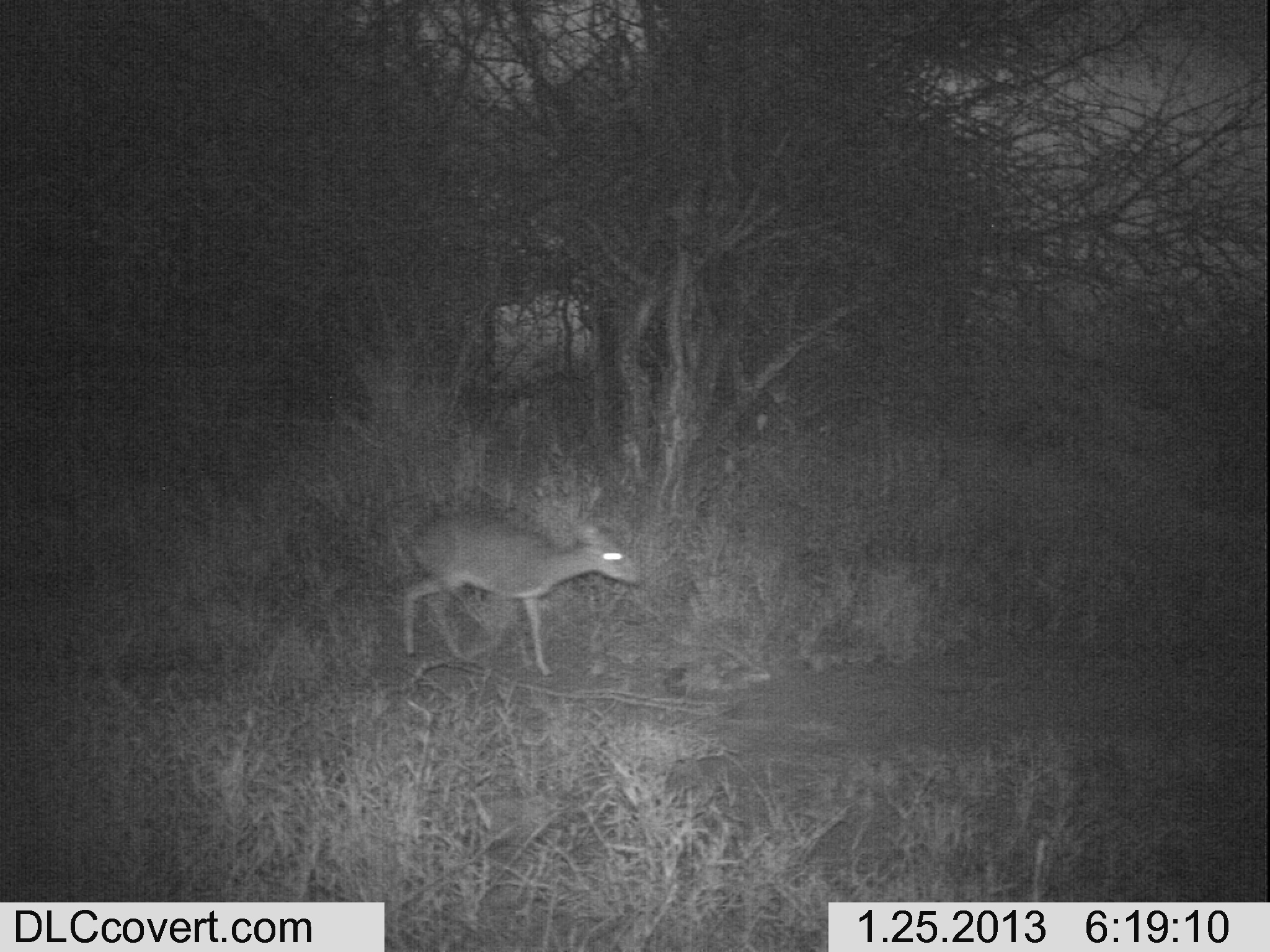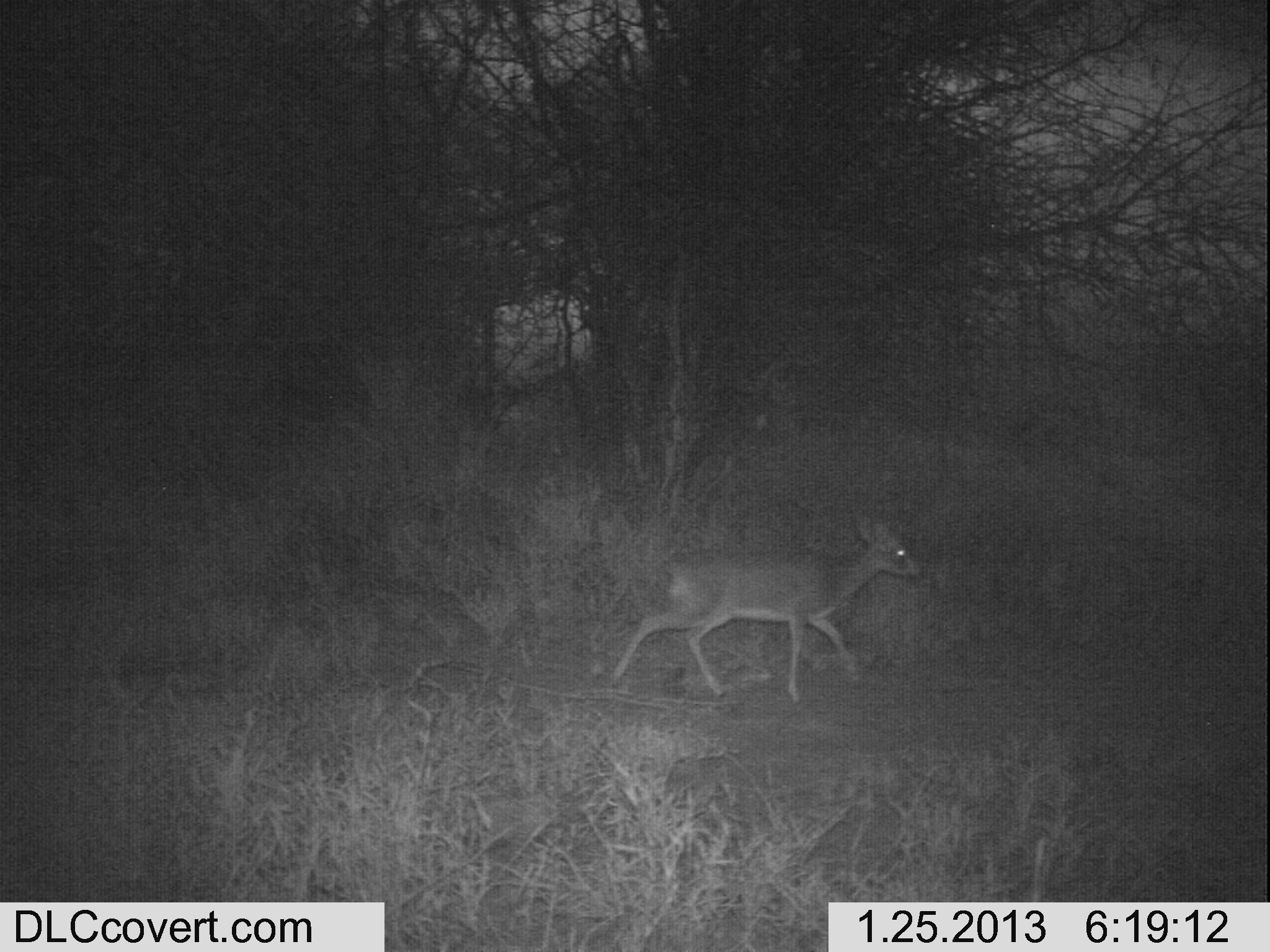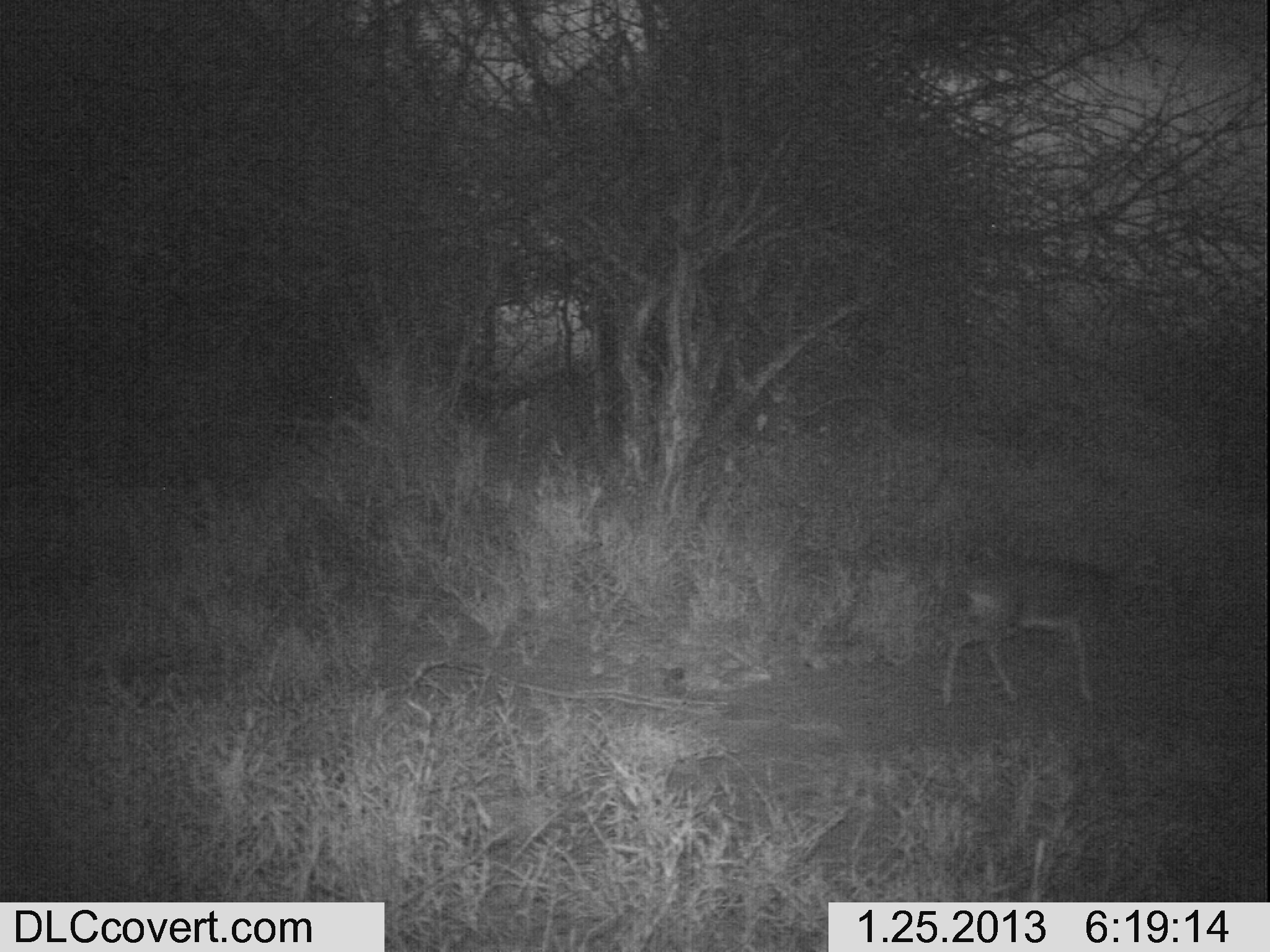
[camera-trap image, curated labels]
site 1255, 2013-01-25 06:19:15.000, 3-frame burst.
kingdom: Animalia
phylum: Chordata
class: Mammalia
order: Artiodactyla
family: Bovidae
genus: Madoqua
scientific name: Madoqua guentheri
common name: günther's dik-dik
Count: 1.